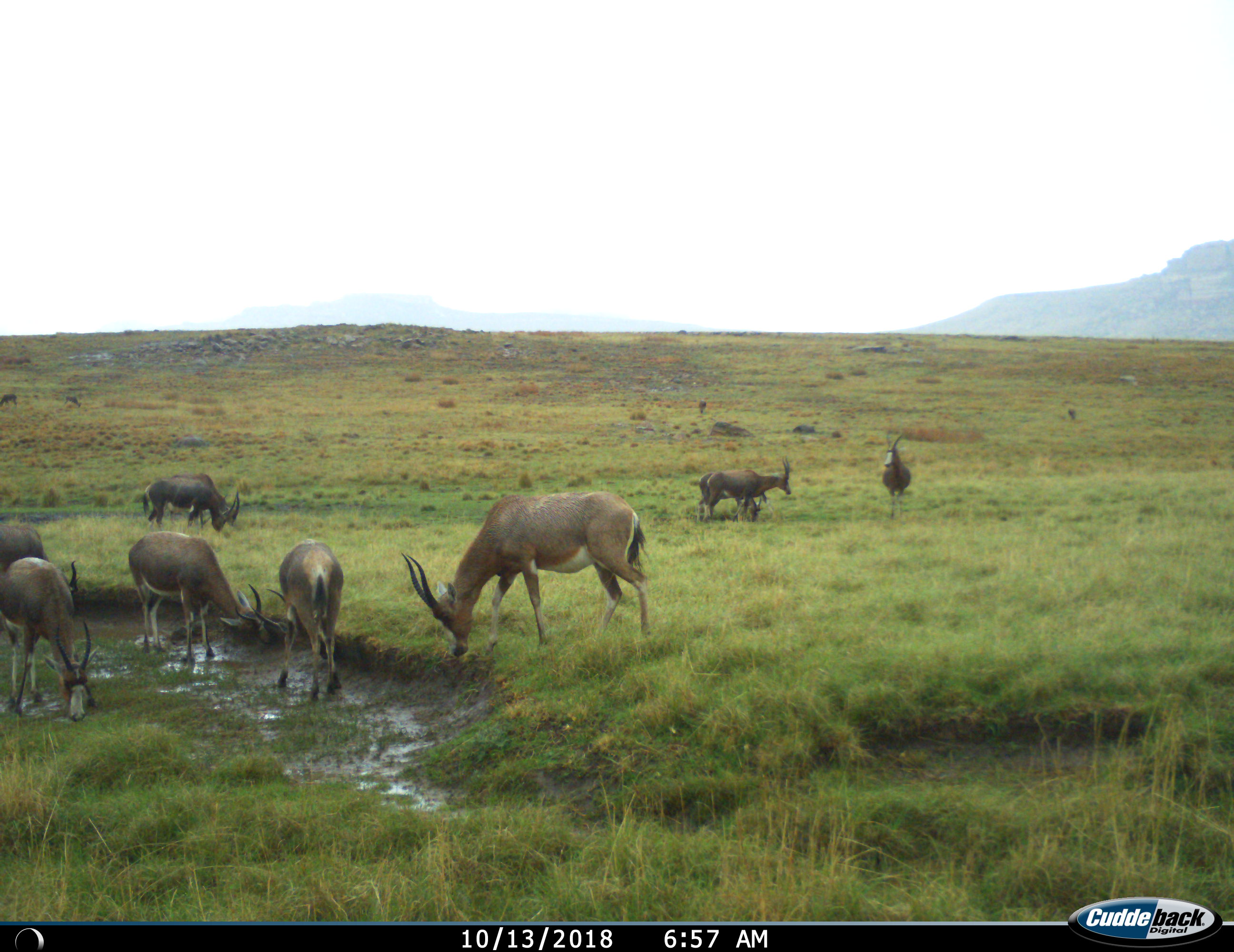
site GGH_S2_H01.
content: unidentified animal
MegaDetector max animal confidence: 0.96